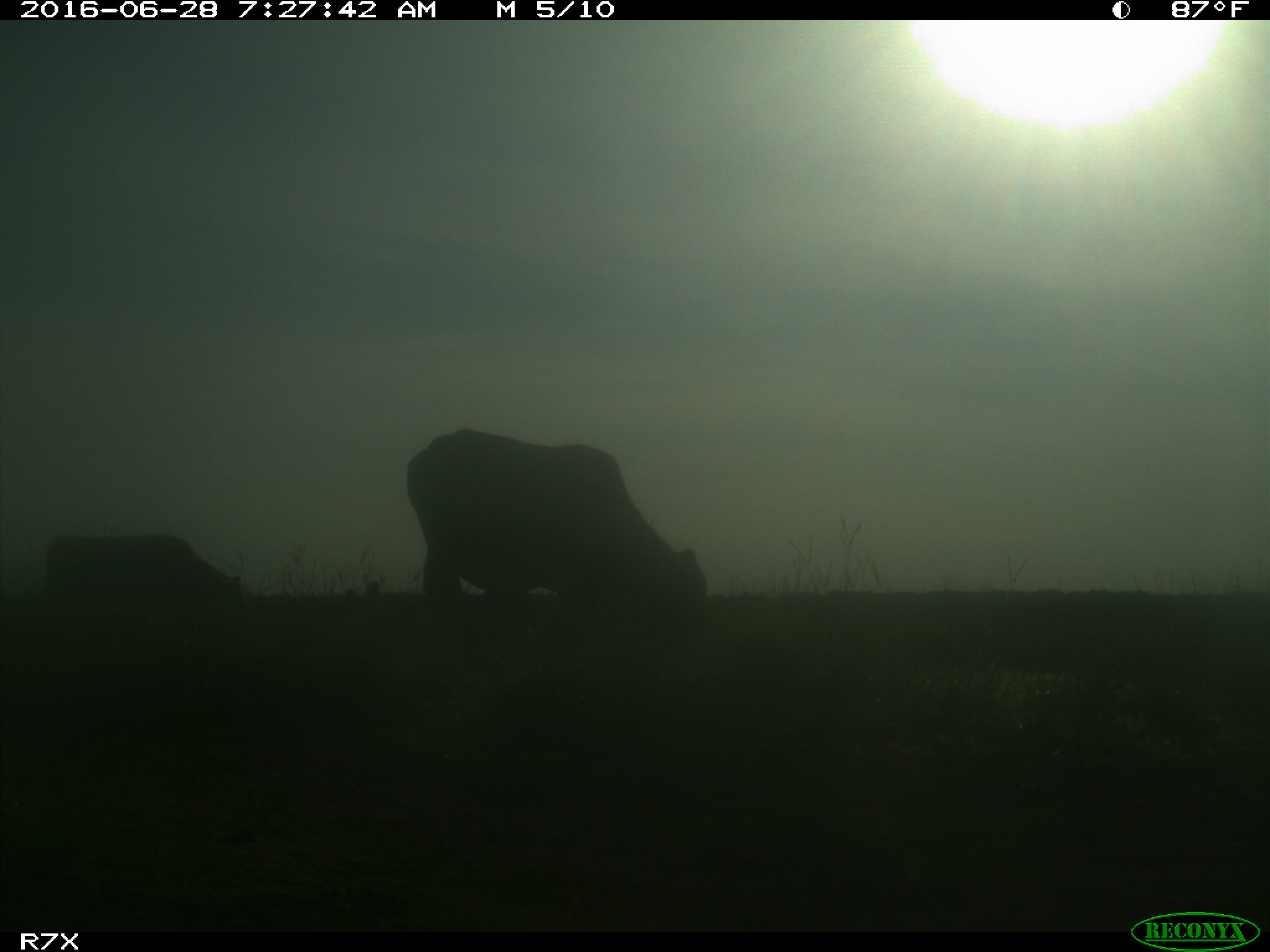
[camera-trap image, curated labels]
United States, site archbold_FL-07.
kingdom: Animalia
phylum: Chordata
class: Mammalia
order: Artiodactyla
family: Bovidae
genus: Bos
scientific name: Bos taurus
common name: domestic cow